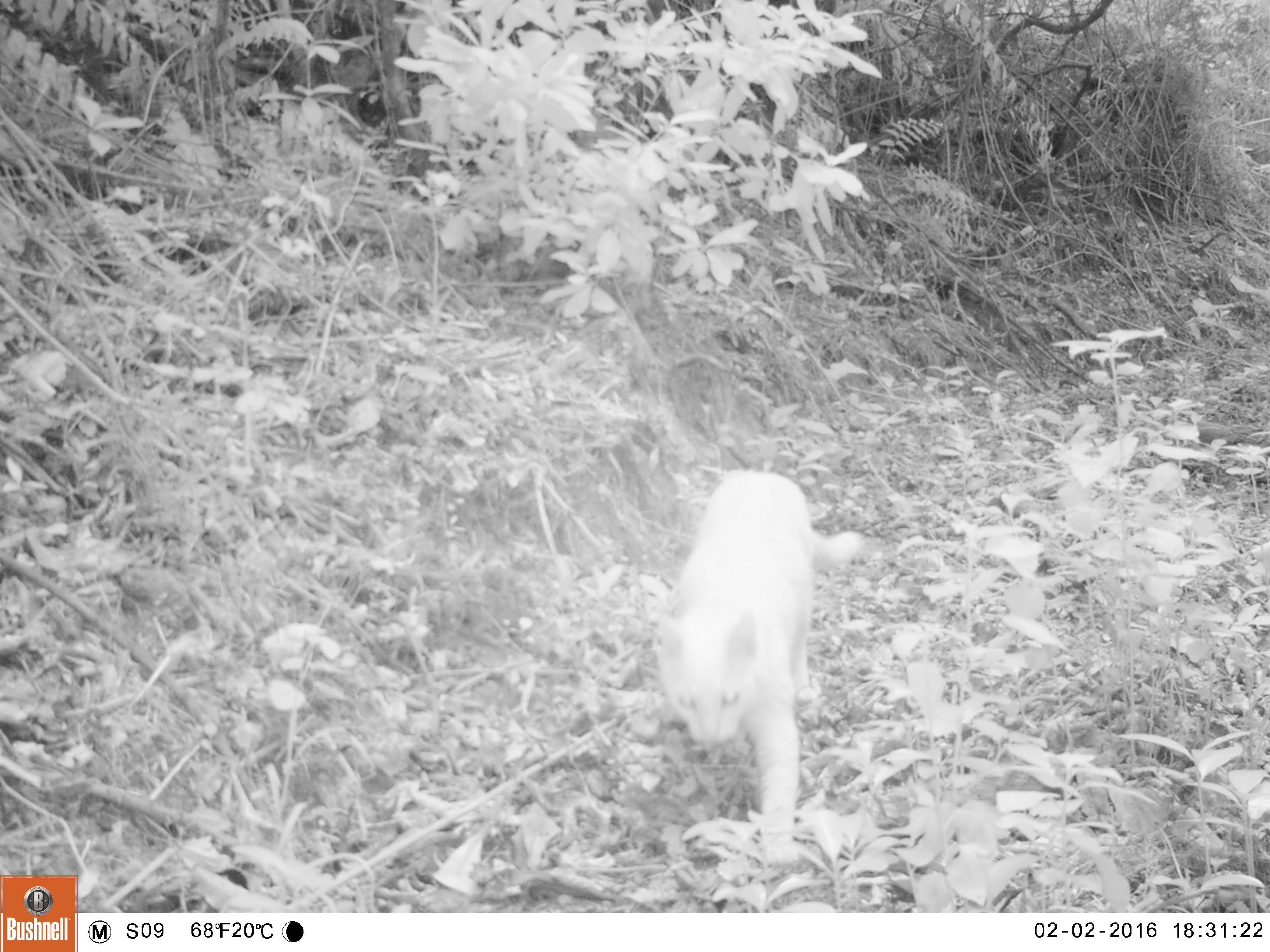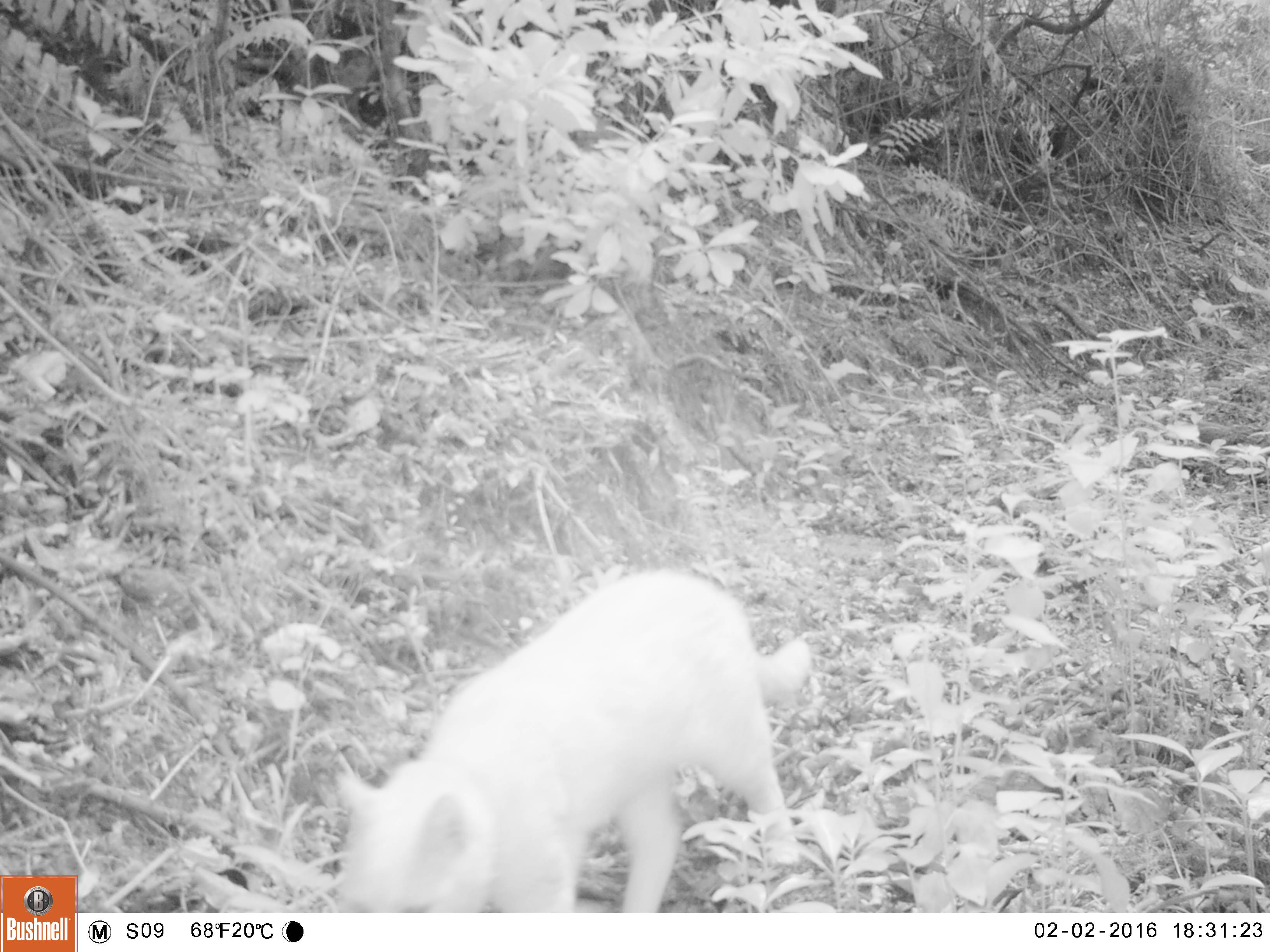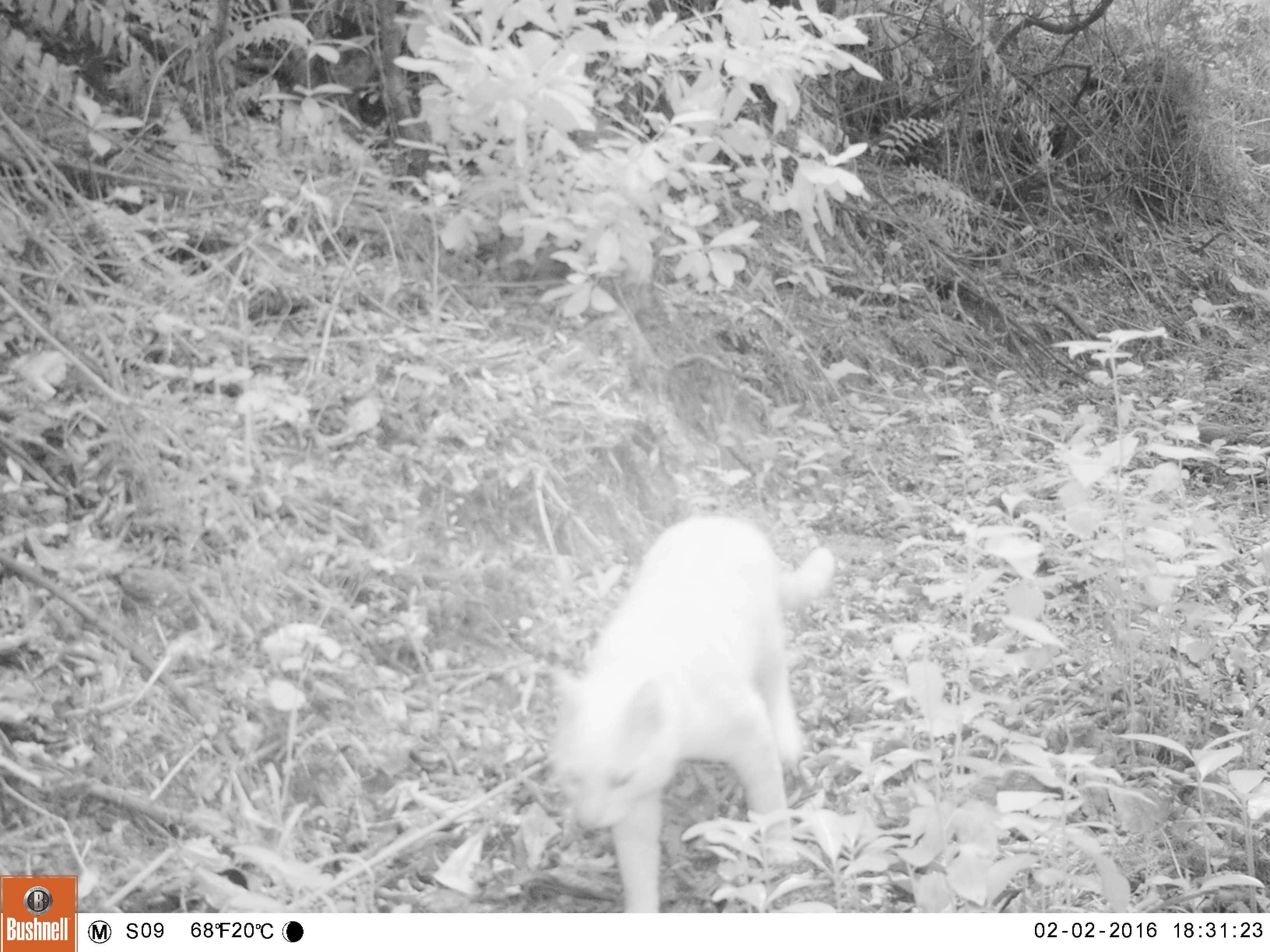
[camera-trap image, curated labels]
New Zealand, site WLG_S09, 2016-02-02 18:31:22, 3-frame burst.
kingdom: Animalia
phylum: Chordata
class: Mammalia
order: Carnivora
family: Felidae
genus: Felis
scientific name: Felis catus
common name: domestic cat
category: cat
Cat (domestic cat) (Felis catus).